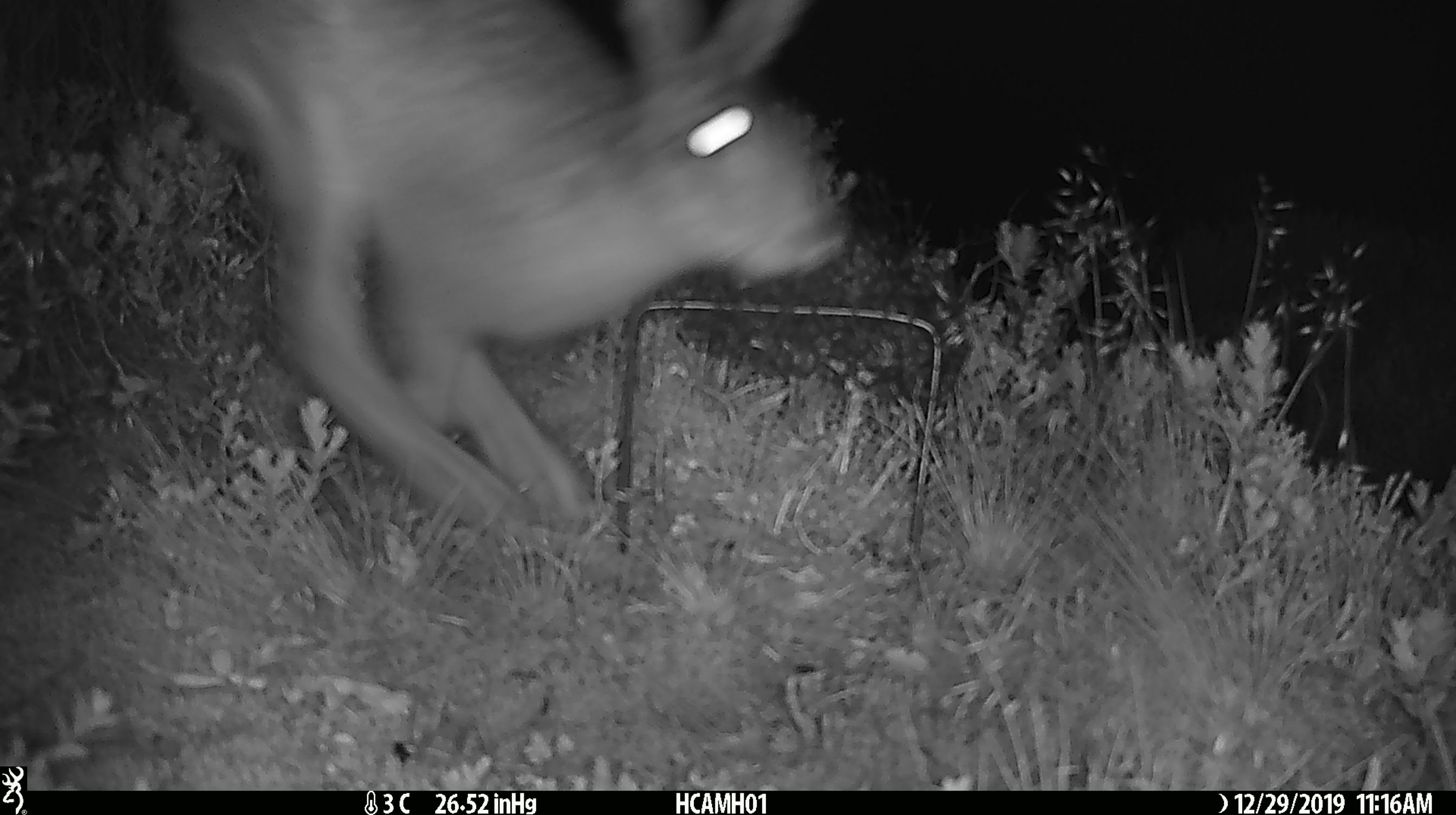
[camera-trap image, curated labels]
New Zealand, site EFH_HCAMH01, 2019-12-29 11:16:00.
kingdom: Animalia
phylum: Chordata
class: Mammalia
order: Lagomorpha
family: Leporidae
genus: Lepus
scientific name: Lepus europaeus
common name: brown hare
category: hare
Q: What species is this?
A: Hare (brown hare) (Lepus europaeus).